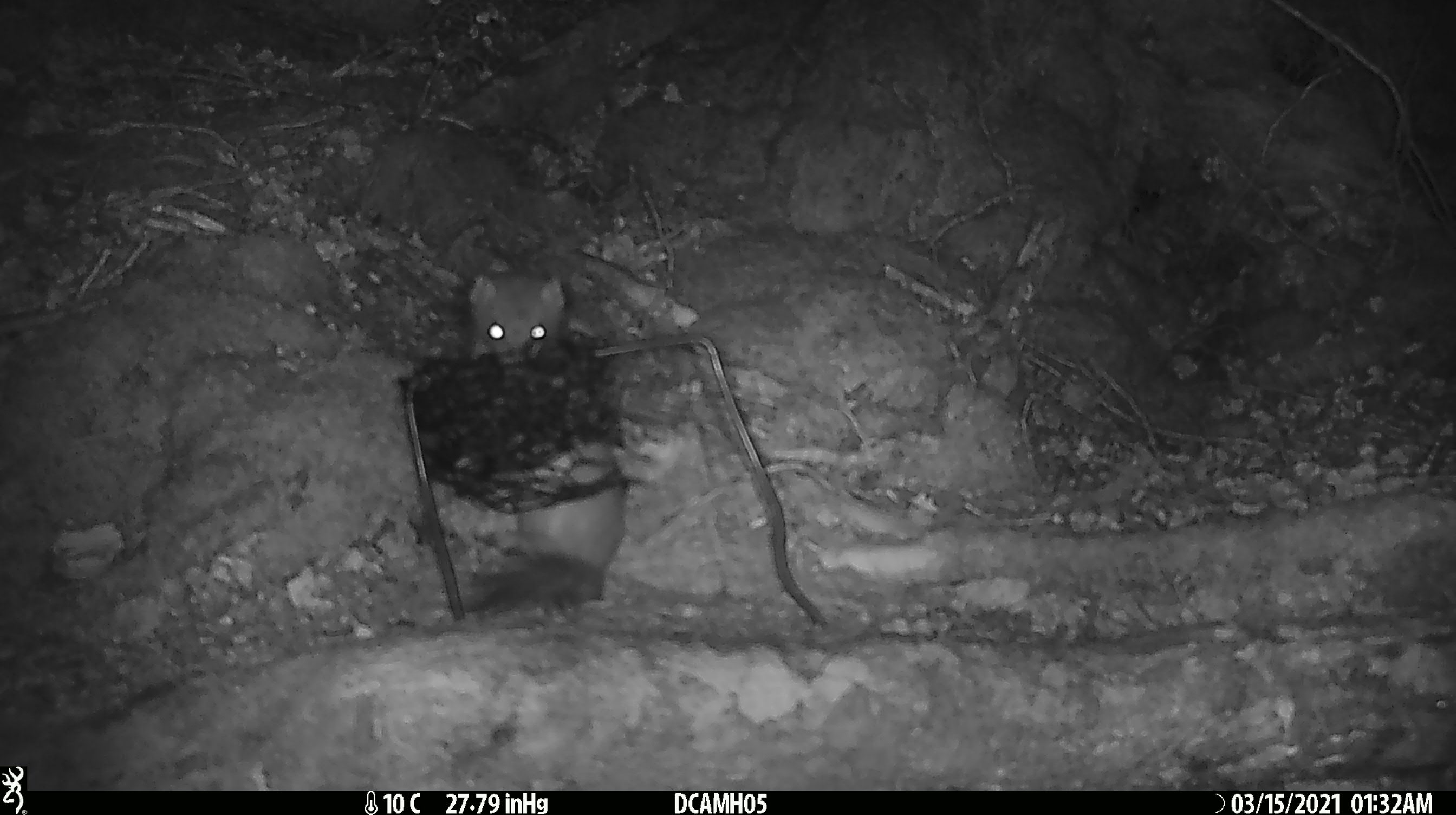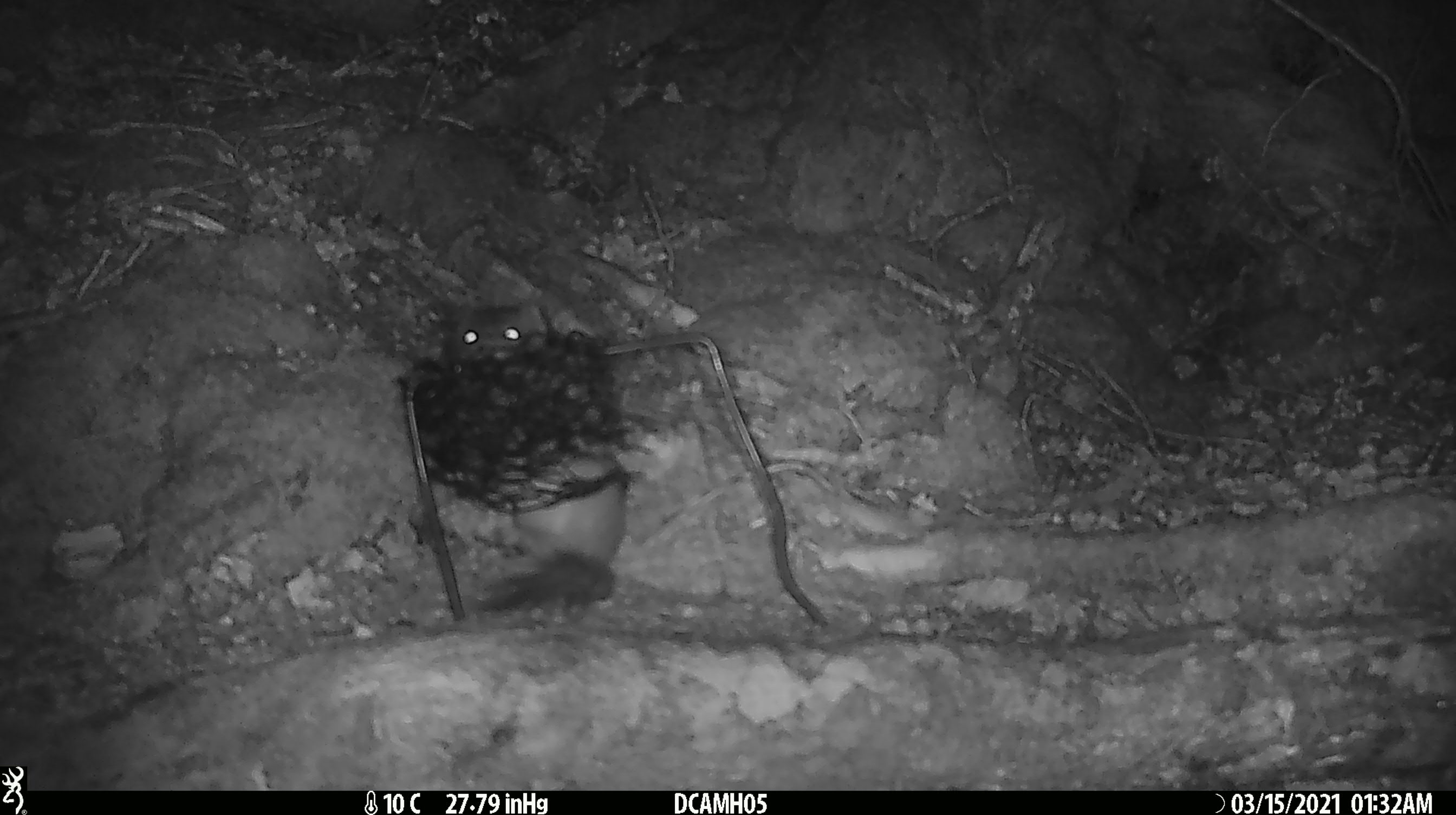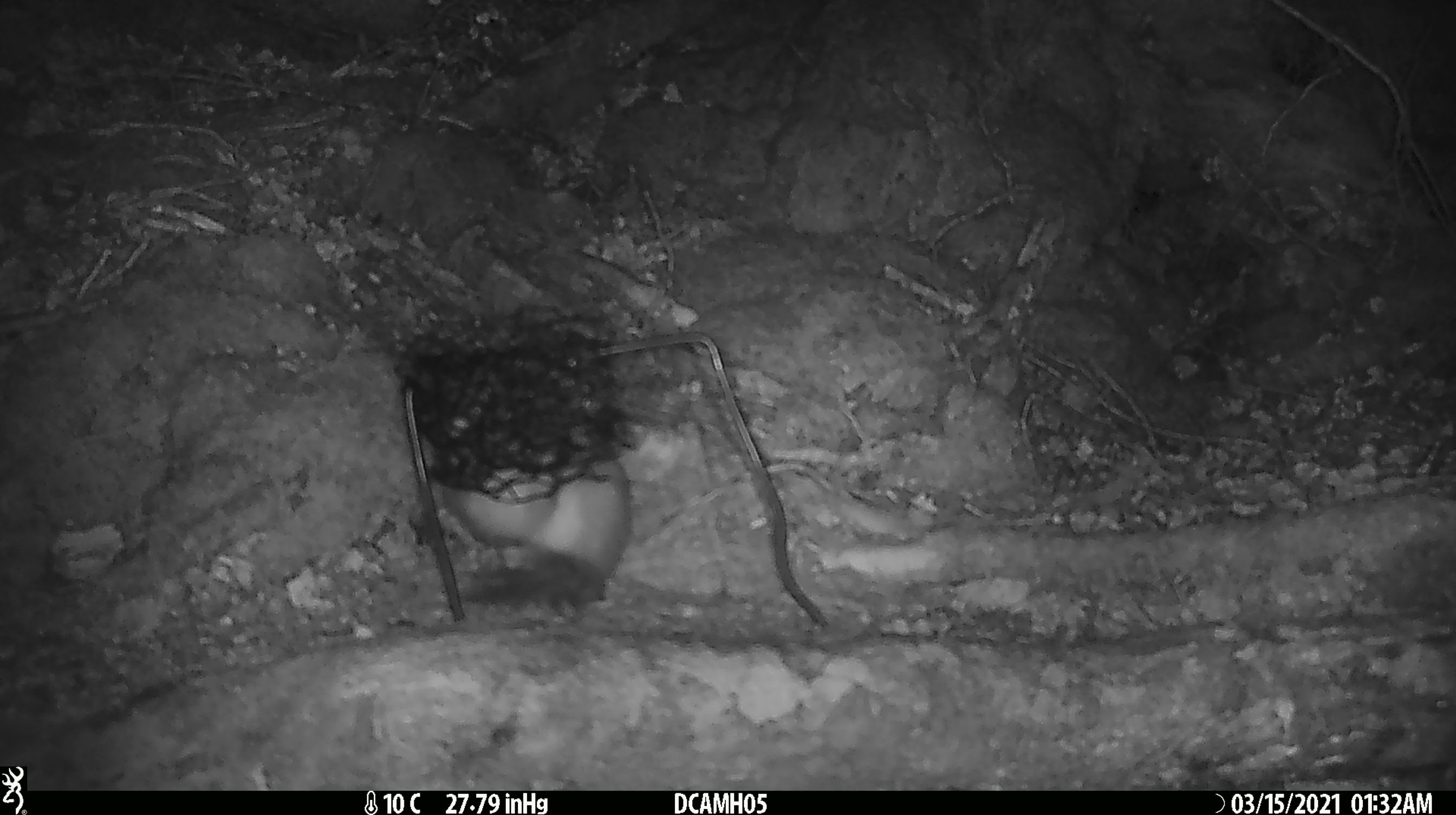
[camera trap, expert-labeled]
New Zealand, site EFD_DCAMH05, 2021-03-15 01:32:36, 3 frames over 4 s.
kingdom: Animalia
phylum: Chordata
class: Mammalia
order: Carnivora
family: Mustelidae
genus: Mustela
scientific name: Mustela erminea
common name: stoat